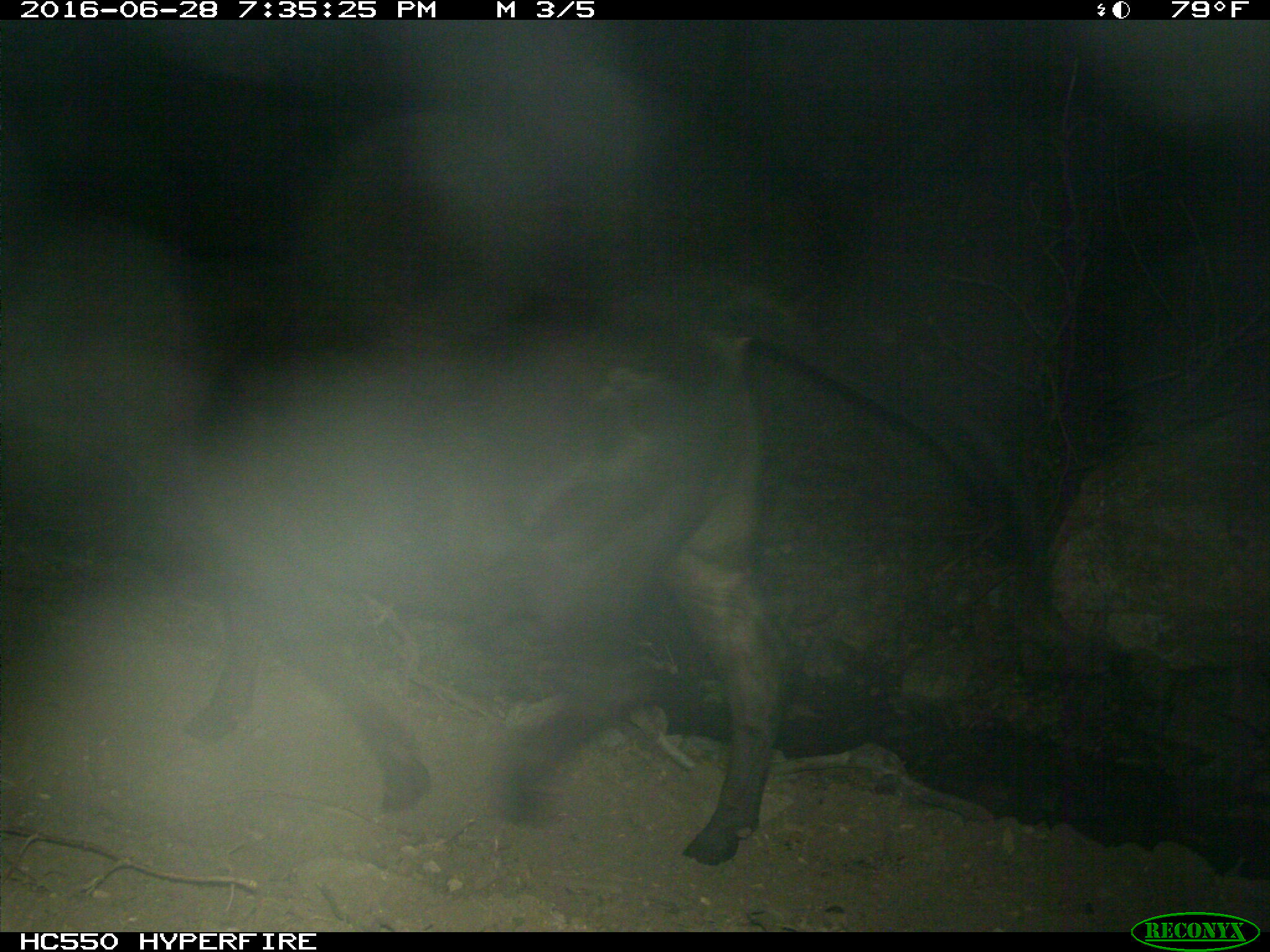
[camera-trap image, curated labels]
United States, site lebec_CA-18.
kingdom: Animalia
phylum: Chordata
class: Mammalia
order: Artiodactyla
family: Bovidae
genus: Bos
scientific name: Bos taurus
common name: domestic cow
Bos taurus (domestic cow).